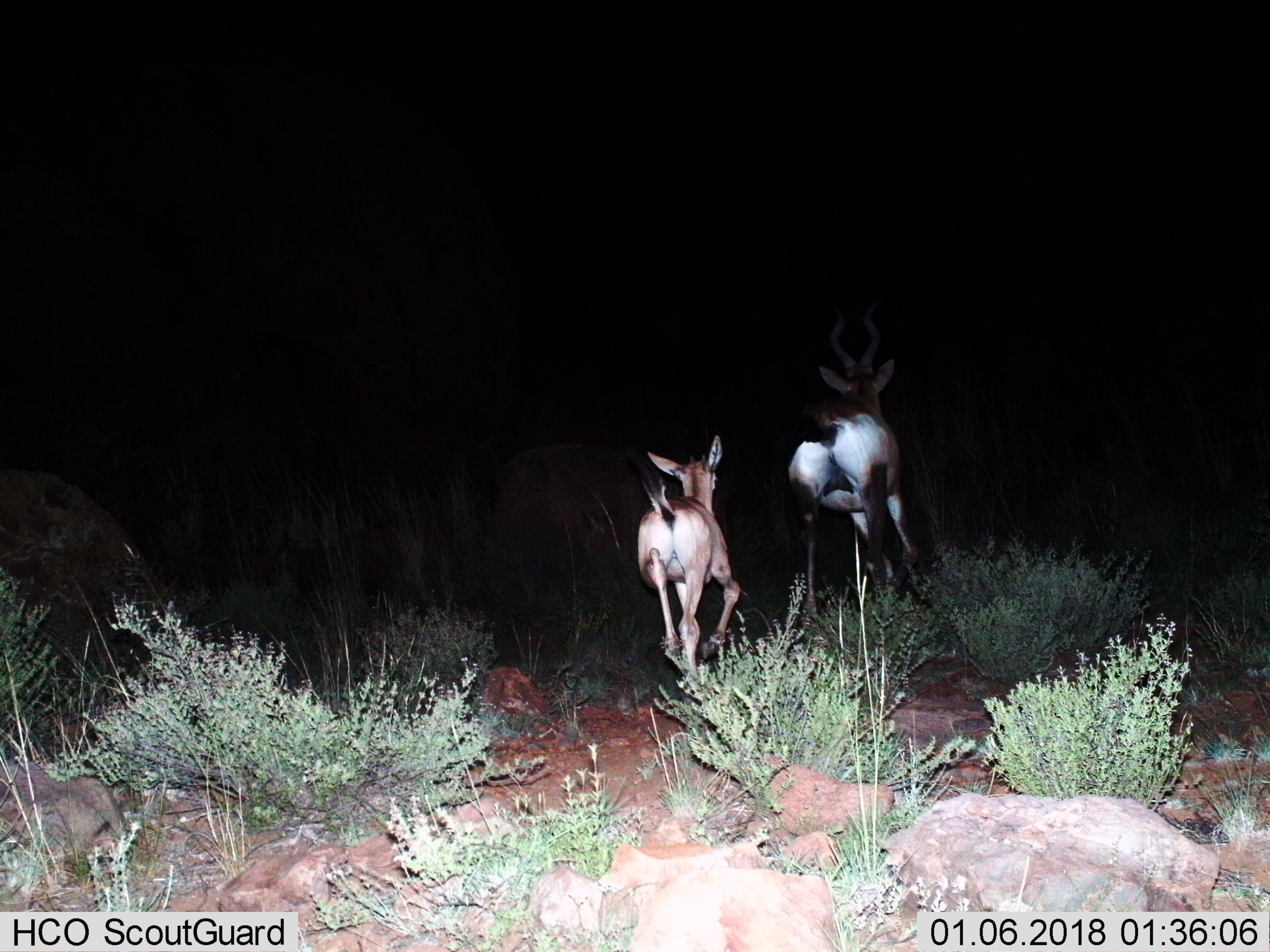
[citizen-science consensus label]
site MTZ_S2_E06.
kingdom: Animalia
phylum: Chordata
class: Mammalia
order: Artiodactyla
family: Bovidae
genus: Alcelaphus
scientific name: Alcelaphus buselaphus caama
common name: red hartebeest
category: hartebeestred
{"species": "hartebeestred (red hartebeest) (Alcelaphus buselaphus caama)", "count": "2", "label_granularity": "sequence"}